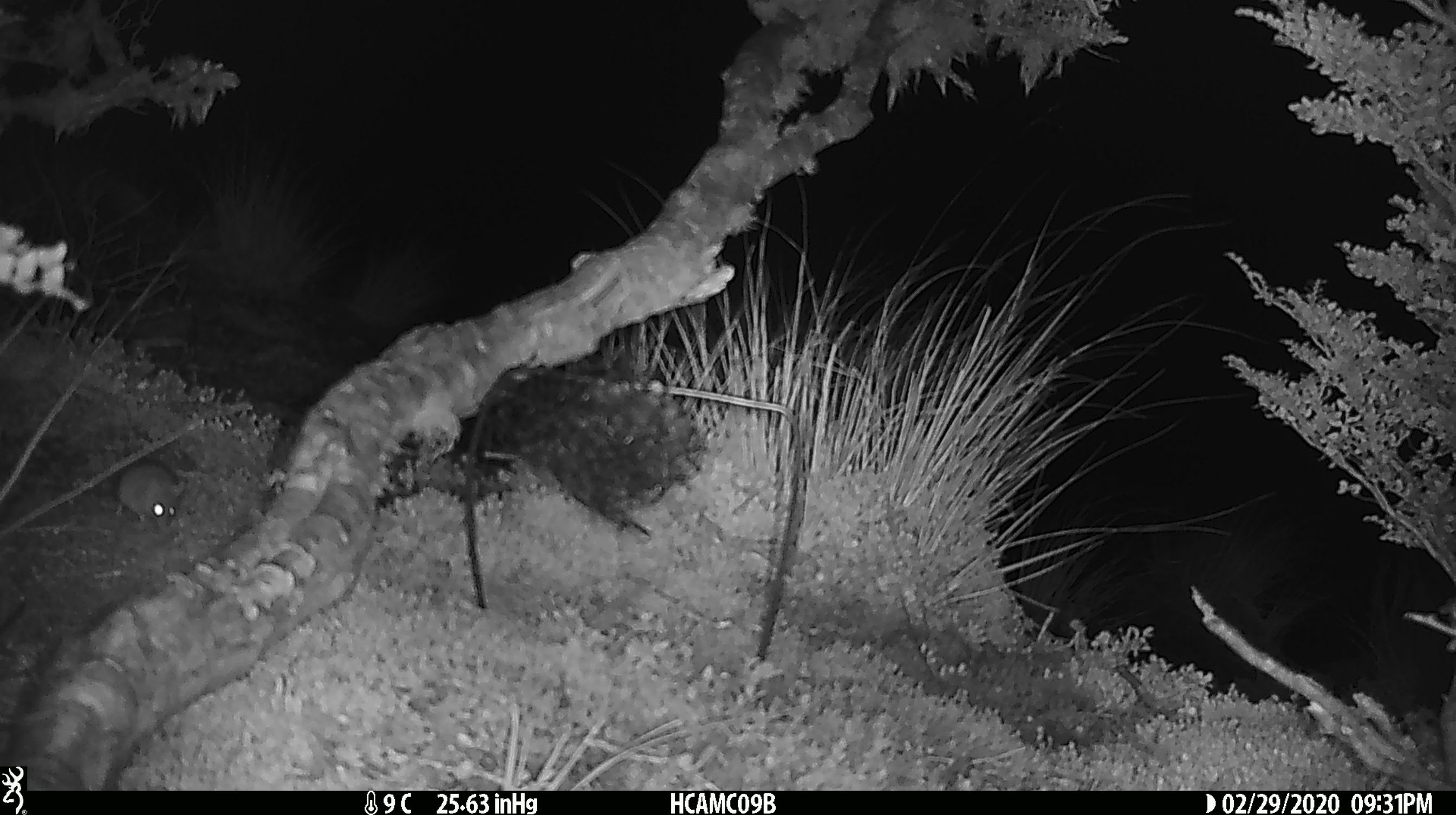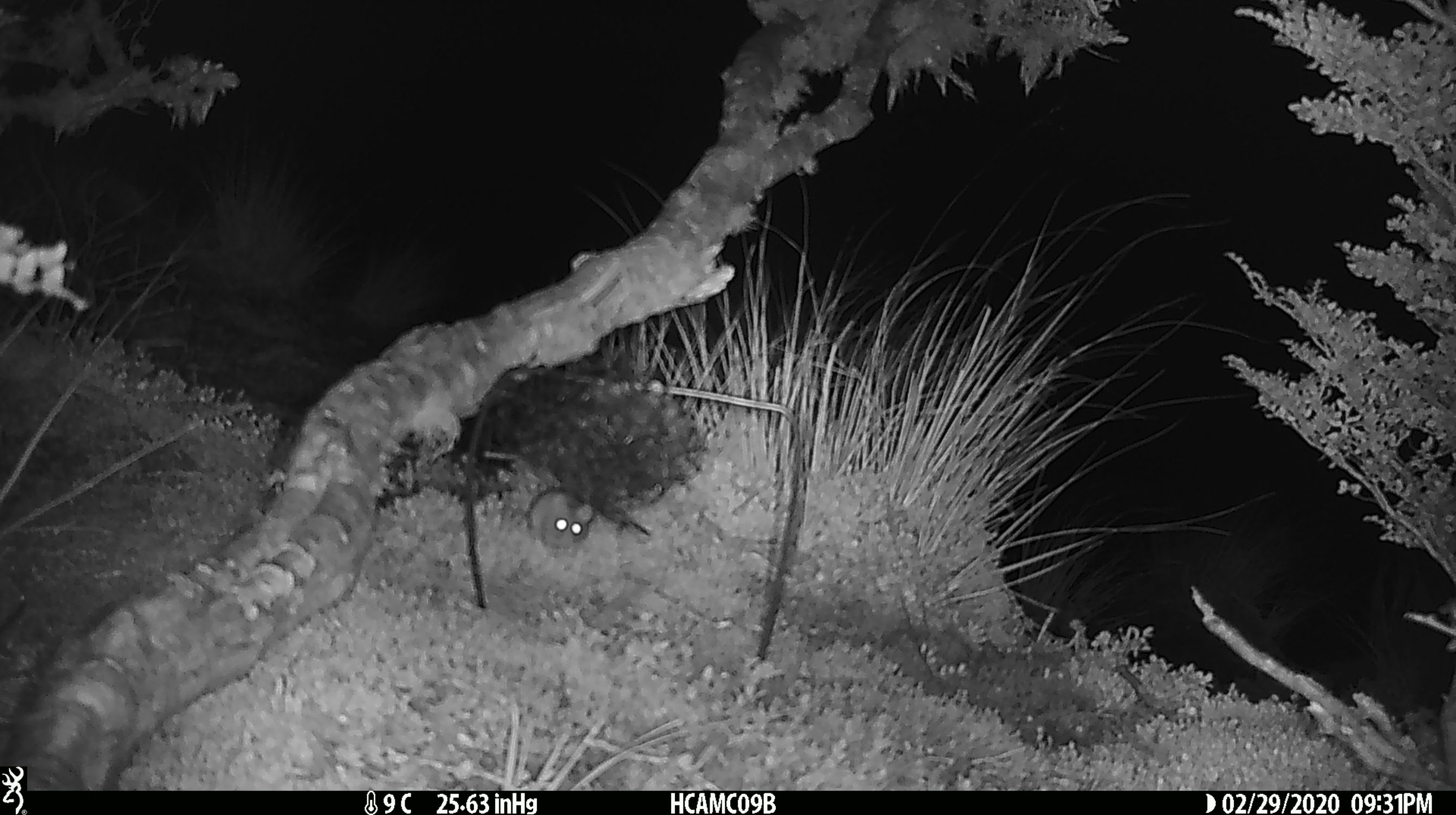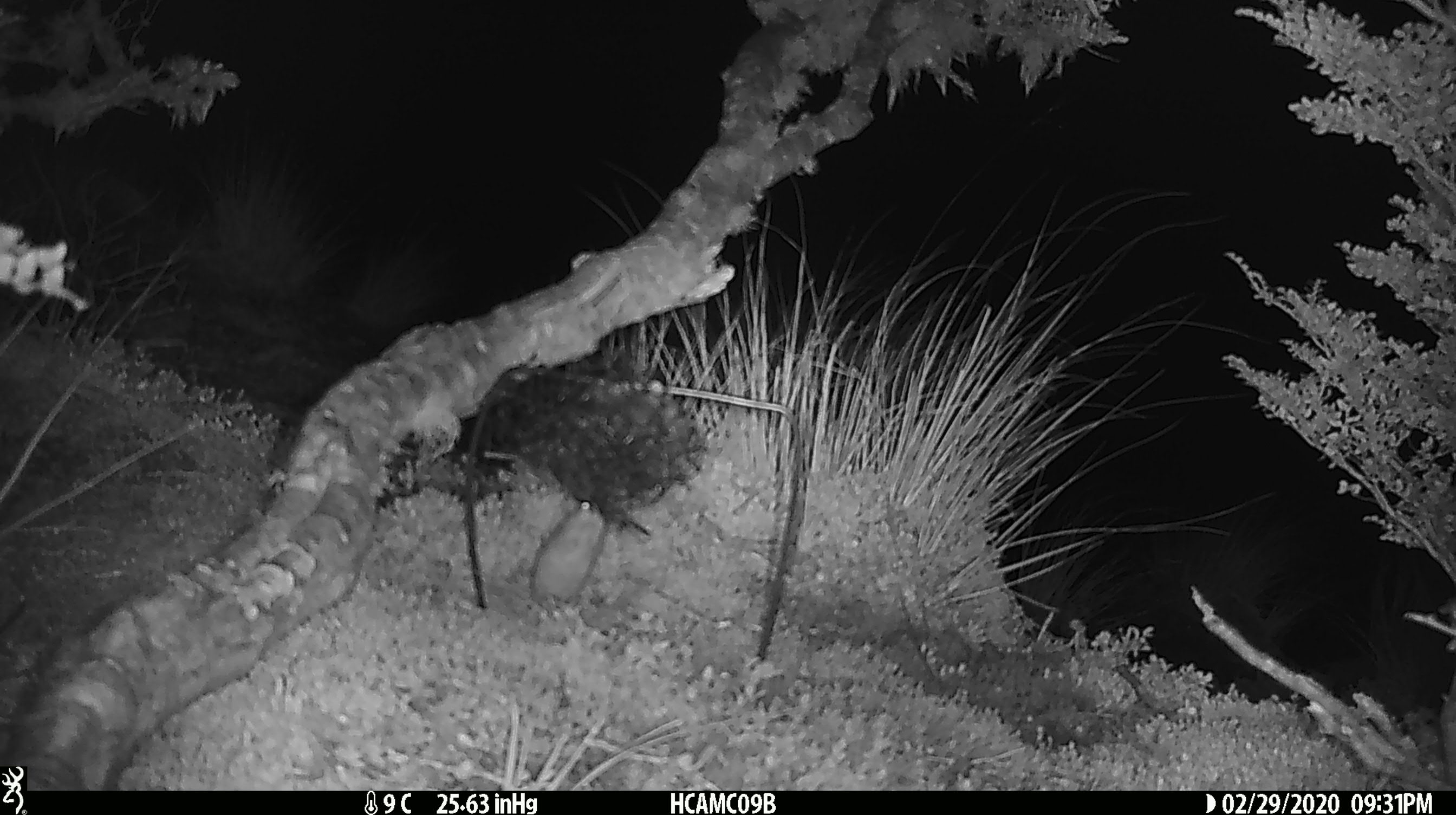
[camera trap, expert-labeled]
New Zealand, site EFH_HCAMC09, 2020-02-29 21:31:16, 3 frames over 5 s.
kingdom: Animalia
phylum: Chordata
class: Mammalia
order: Rodentia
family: Muridae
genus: Mus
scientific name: Mus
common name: mouse